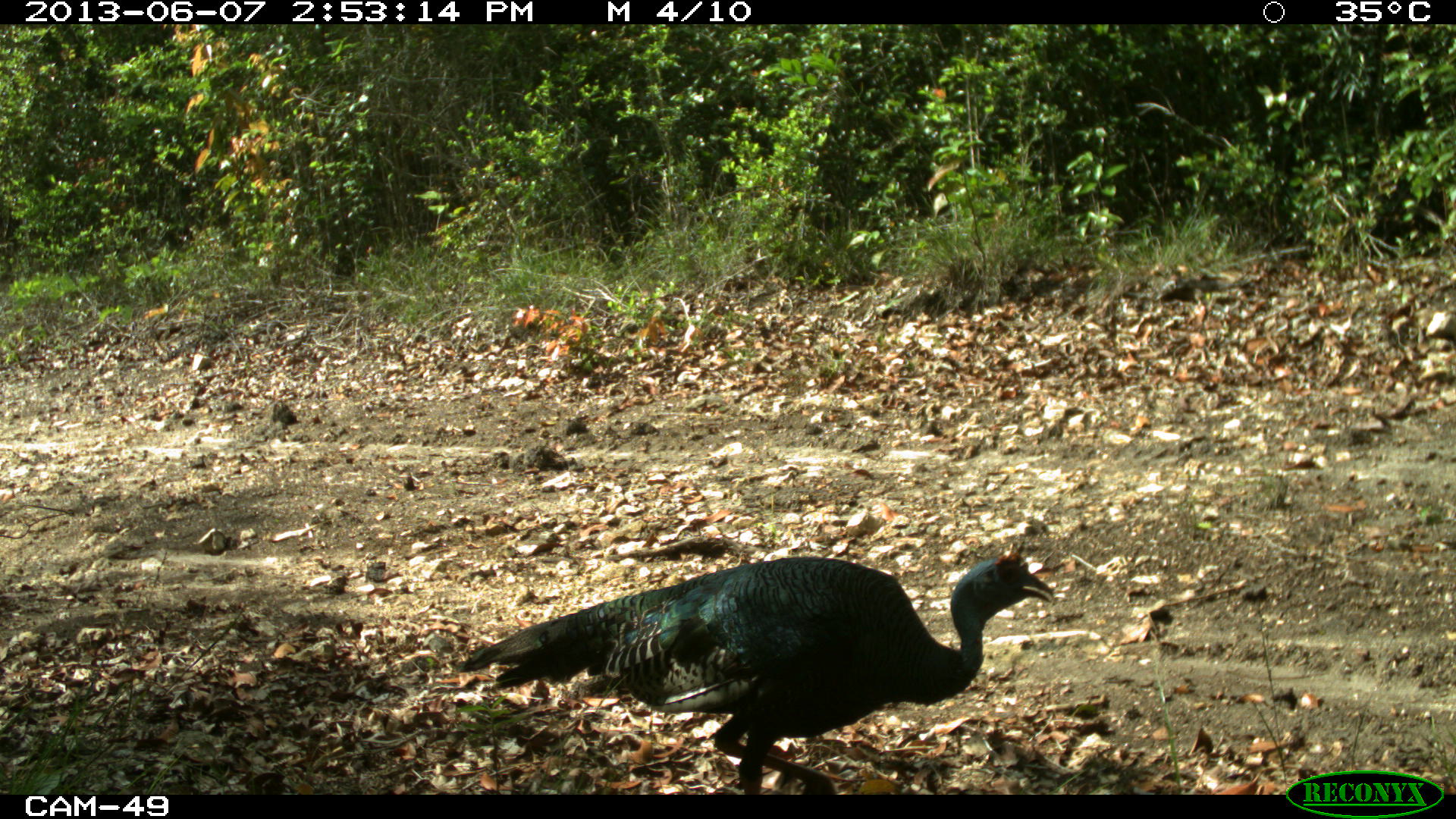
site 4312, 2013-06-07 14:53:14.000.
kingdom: Animalia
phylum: Chordata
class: Aves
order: Galliformes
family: Phasianidae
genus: Meleagris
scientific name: Meleagris ocellata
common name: ocellated turkey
Meleagris ocellata (ocellated turkey), count 1, sex male.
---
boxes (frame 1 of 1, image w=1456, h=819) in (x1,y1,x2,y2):
meleagris ocellata: (454,549,1056,792)